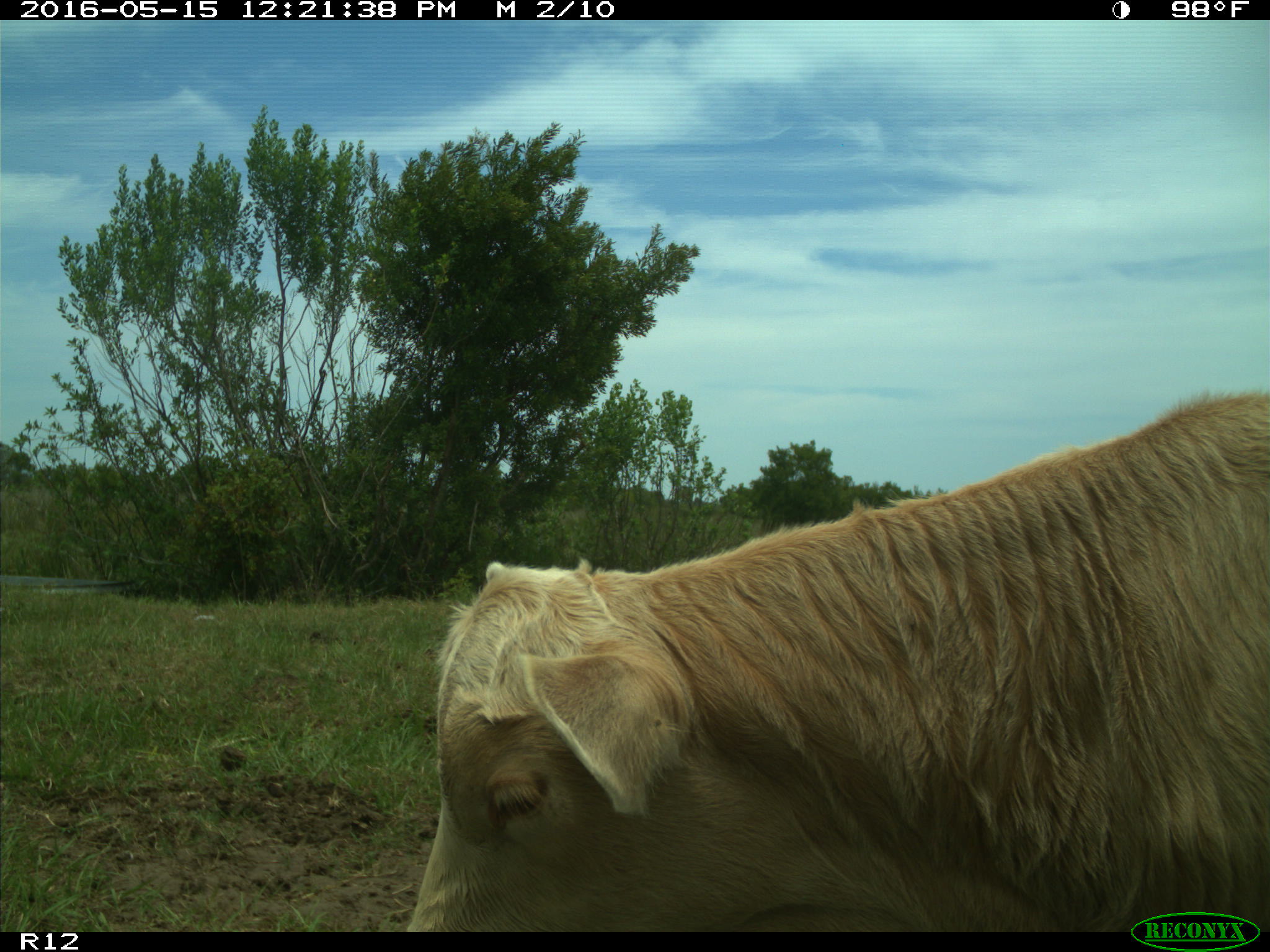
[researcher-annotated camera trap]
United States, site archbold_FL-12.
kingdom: Animalia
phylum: Chordata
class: Mammalia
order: Artiodactyla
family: Bovidae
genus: Bos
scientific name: Bos taurus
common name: domestic cow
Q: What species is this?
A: Bos taurus (domestic cow).